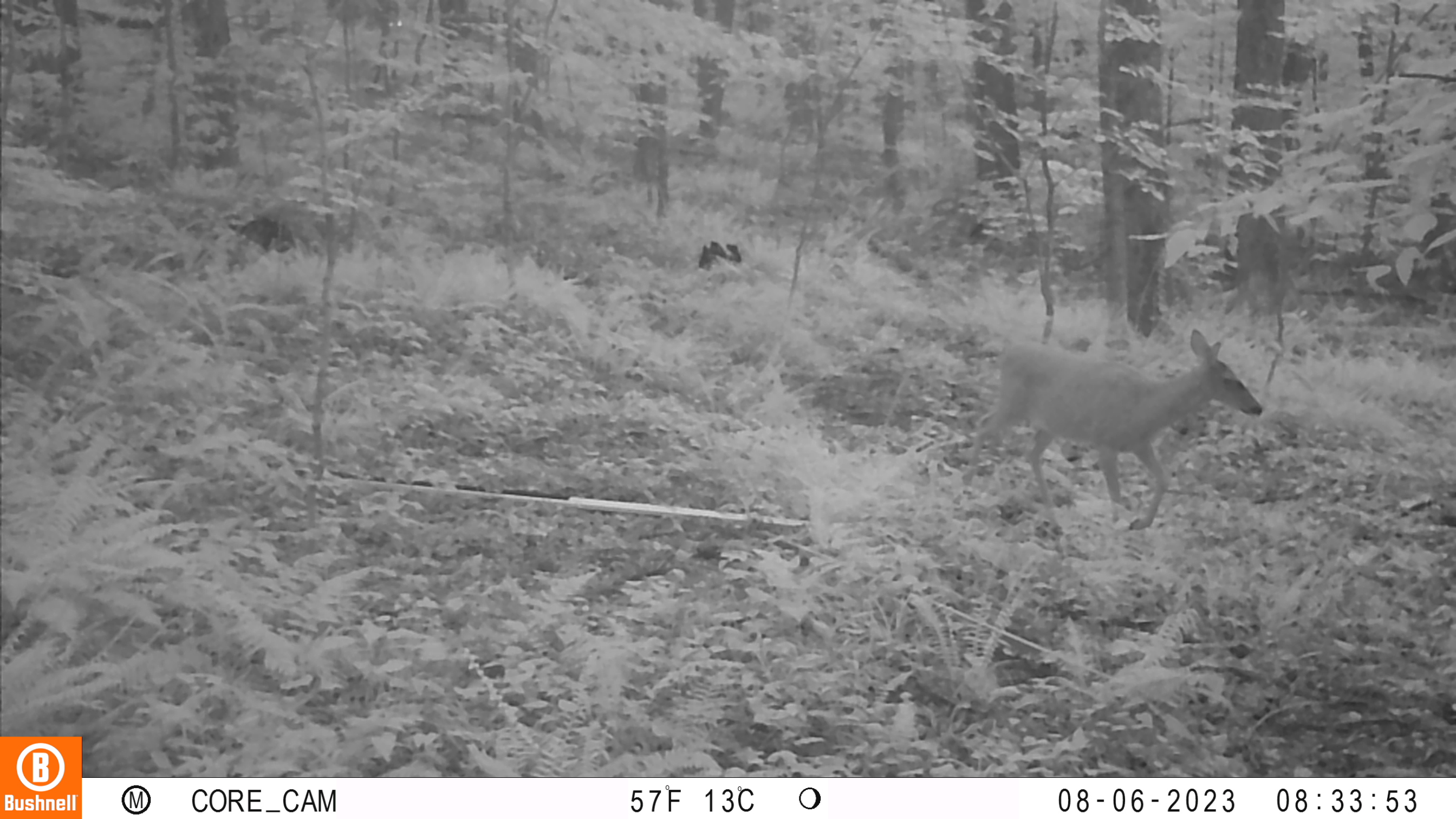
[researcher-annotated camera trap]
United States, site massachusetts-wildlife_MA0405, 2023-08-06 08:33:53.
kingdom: Animalia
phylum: Chordata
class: Mammalia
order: Artiodactyla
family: Cervidae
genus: Odocoileus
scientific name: Odocoileus virginianus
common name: white-tailed deer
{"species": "white-tailed deer (Odocoileus virginianus)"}